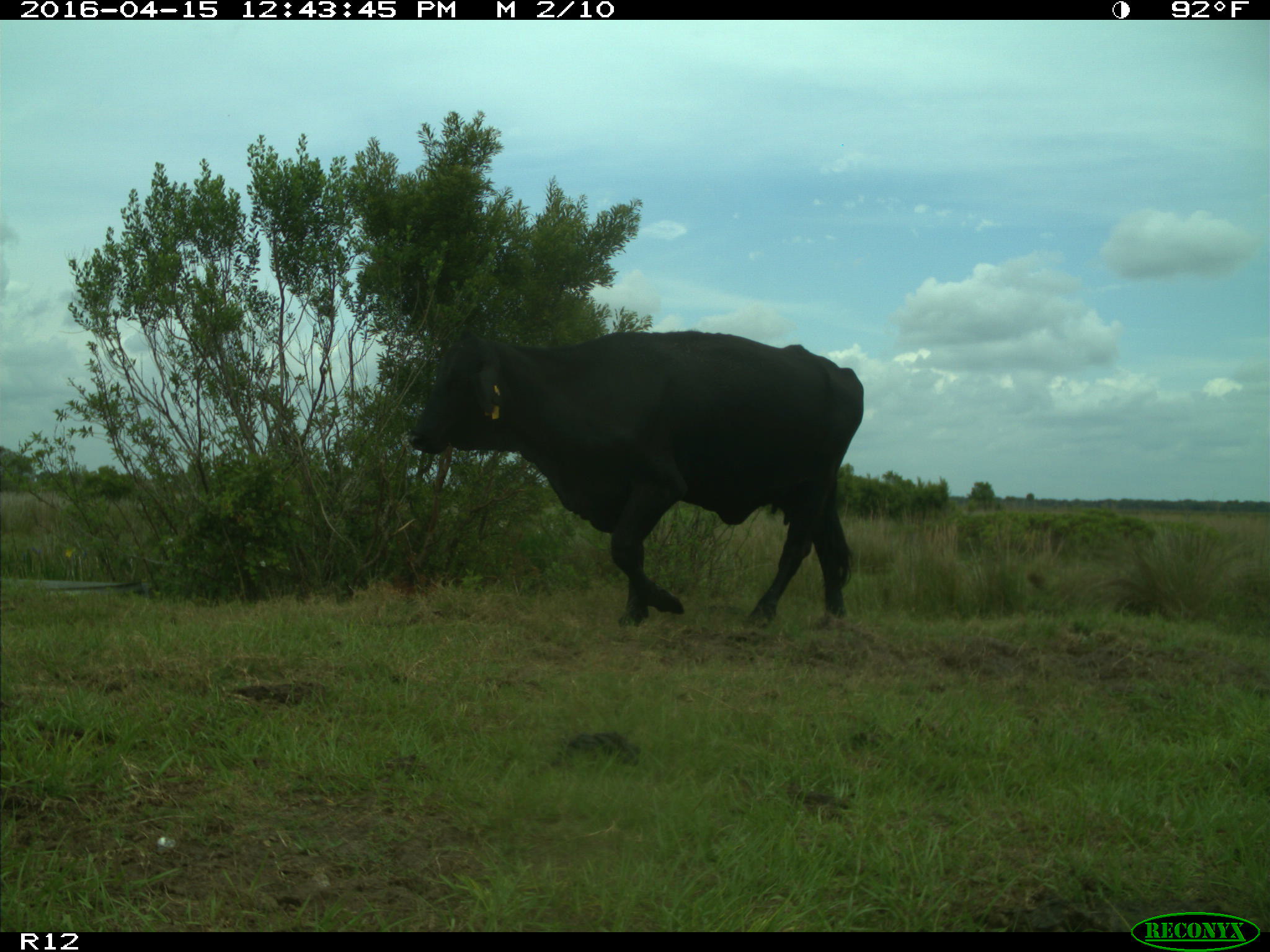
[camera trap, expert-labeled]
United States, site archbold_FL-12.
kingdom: Animalia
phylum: Chordata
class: Mammalia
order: Artiodactyla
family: Bovidae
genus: Bos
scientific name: Bos taurus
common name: domestic cow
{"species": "Bos taurus (domestic cow)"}